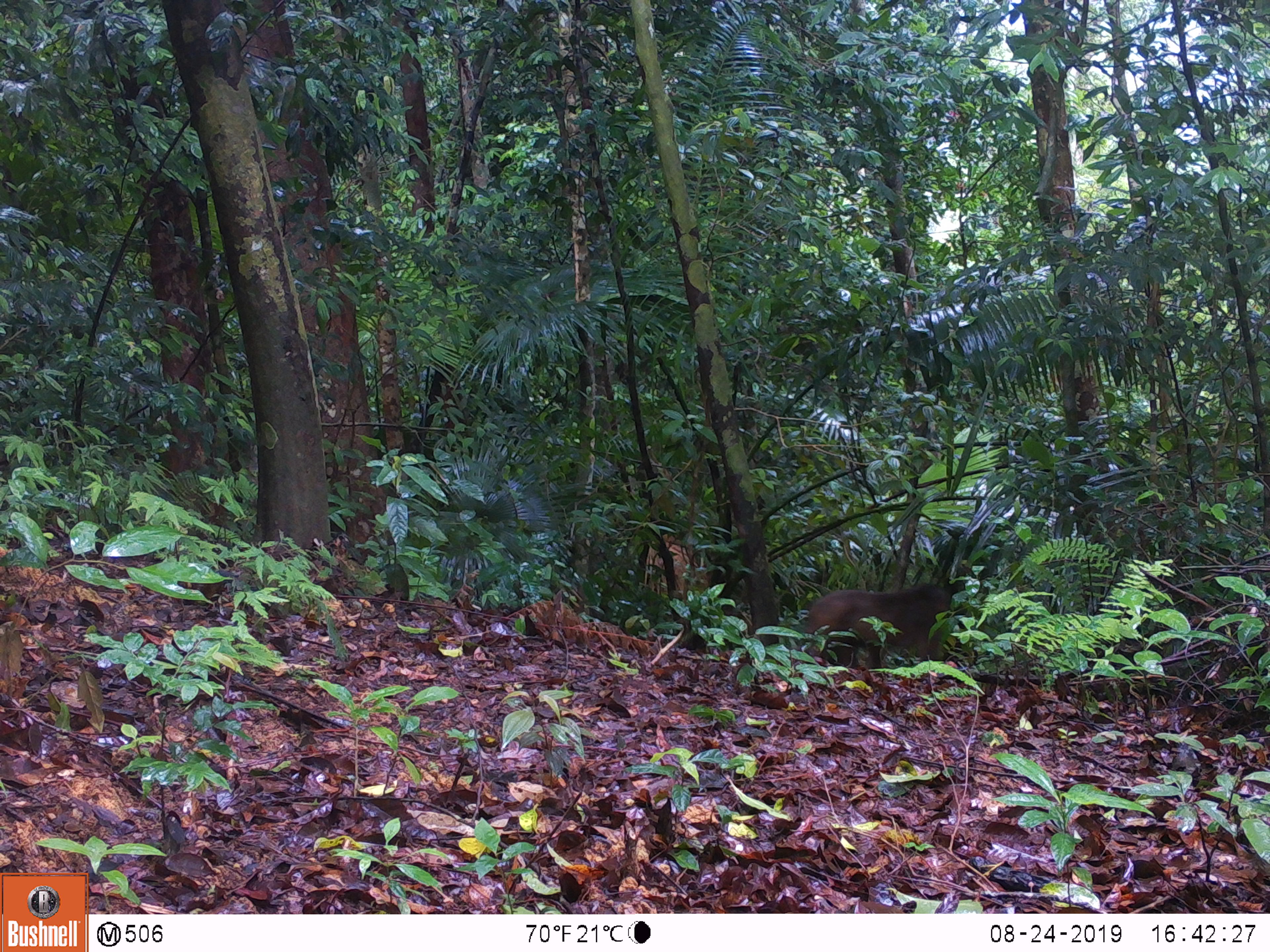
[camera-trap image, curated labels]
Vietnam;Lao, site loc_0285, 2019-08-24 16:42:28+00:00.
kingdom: Animalia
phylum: Chordata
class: Mammalia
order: Primates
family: Cercopithecidae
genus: Macaca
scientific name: Macaca arctoides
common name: stump-tailed macaque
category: stump tailed macaque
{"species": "stump tailed macaque (stump-tailed macaque) (Macaca arctoides)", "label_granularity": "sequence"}